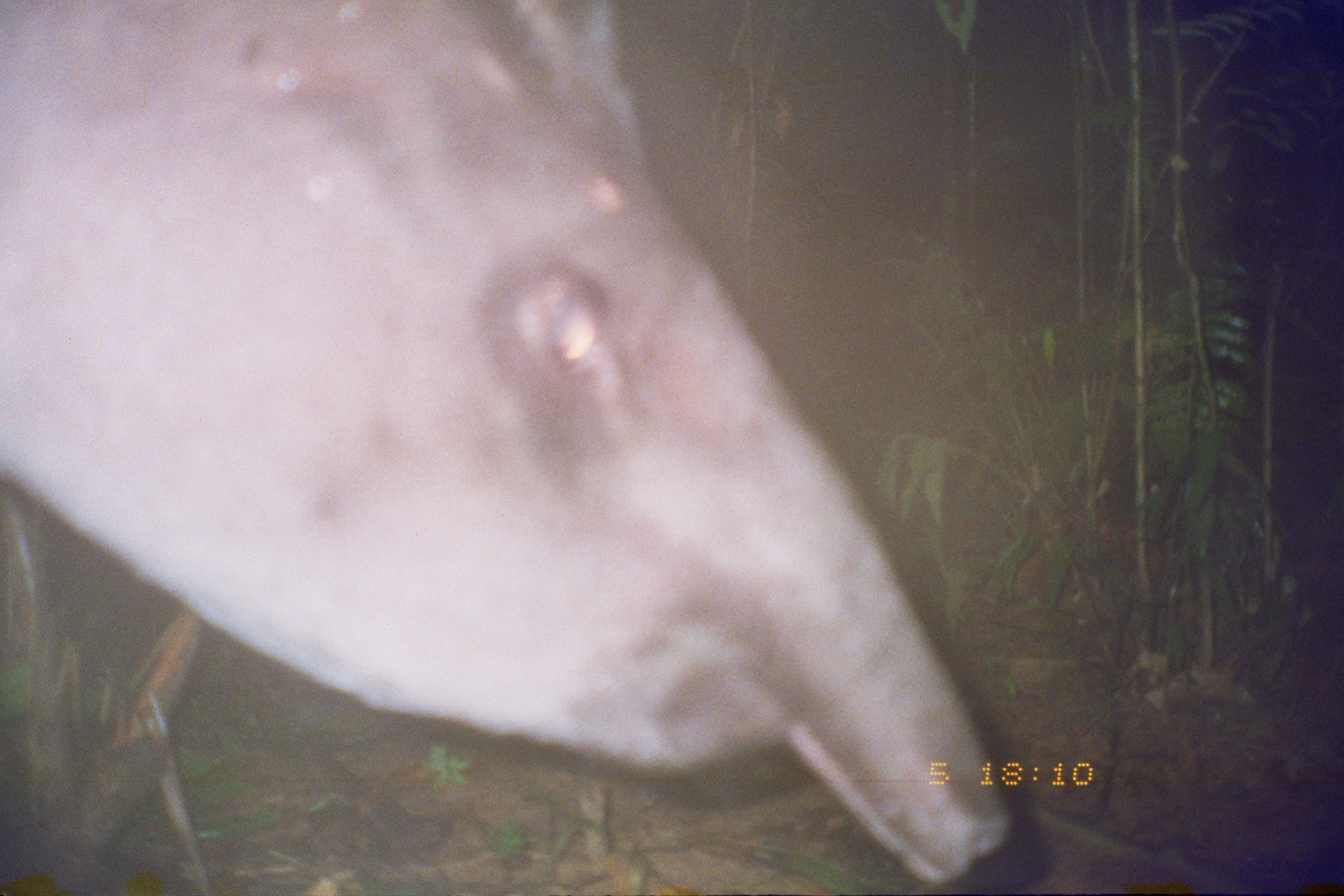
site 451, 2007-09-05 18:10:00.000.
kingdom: Animalia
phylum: Chordata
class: Mammalia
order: Perissodactyla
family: Tapiridae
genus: Tapirus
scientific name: Tapirus terrestris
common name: south american tapir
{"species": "Tapirus terrestris (south american tapir)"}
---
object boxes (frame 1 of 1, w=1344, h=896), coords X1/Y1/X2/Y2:
tapirus terrestris: 0/0/1009/891